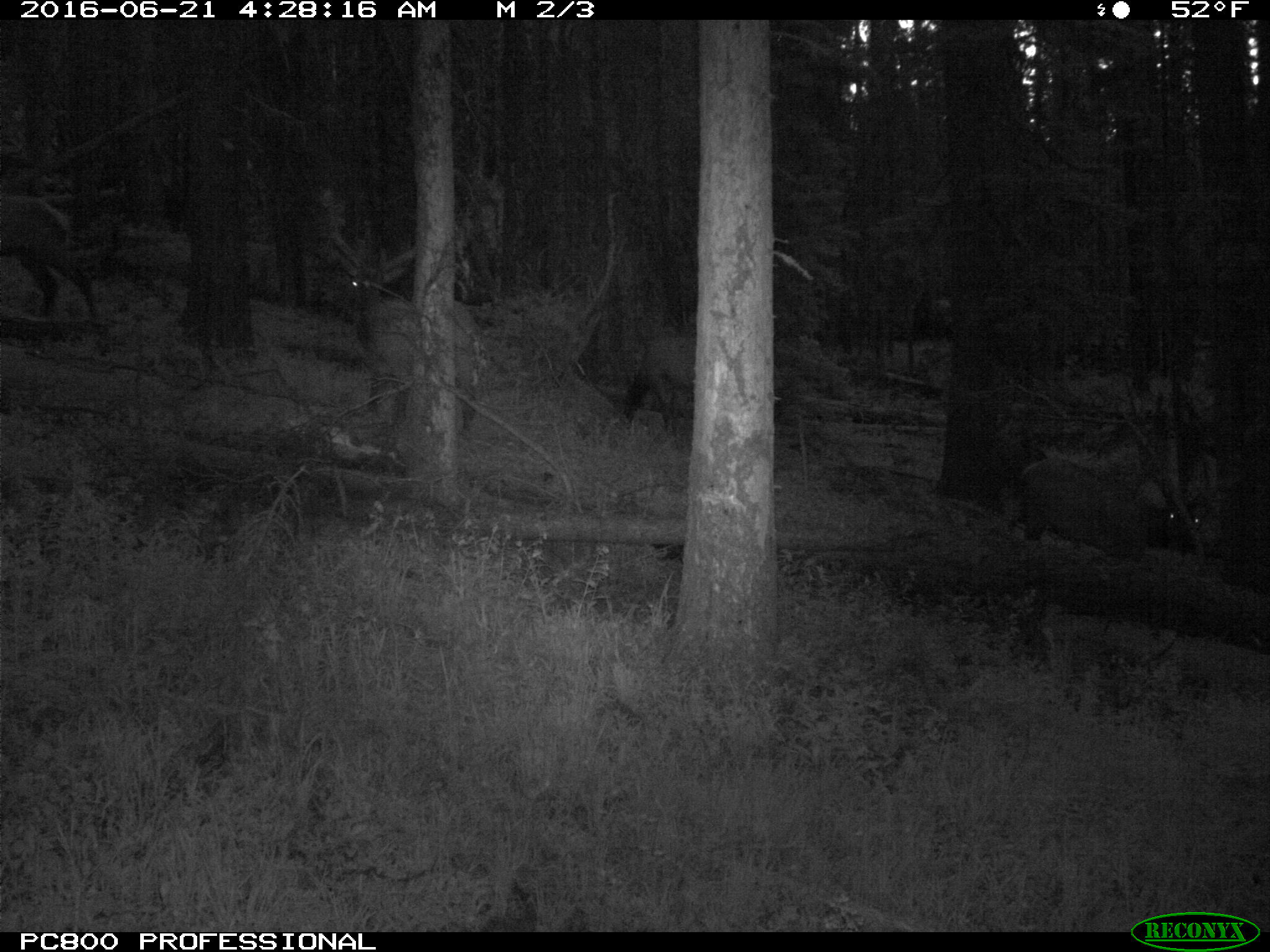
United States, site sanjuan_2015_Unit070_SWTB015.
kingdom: Animalia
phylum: Chordata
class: Mammalia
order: Artiodactyla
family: Cervidae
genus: Cervus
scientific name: Cervus elaphus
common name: red deer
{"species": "Cervus elaphus (red deer)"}